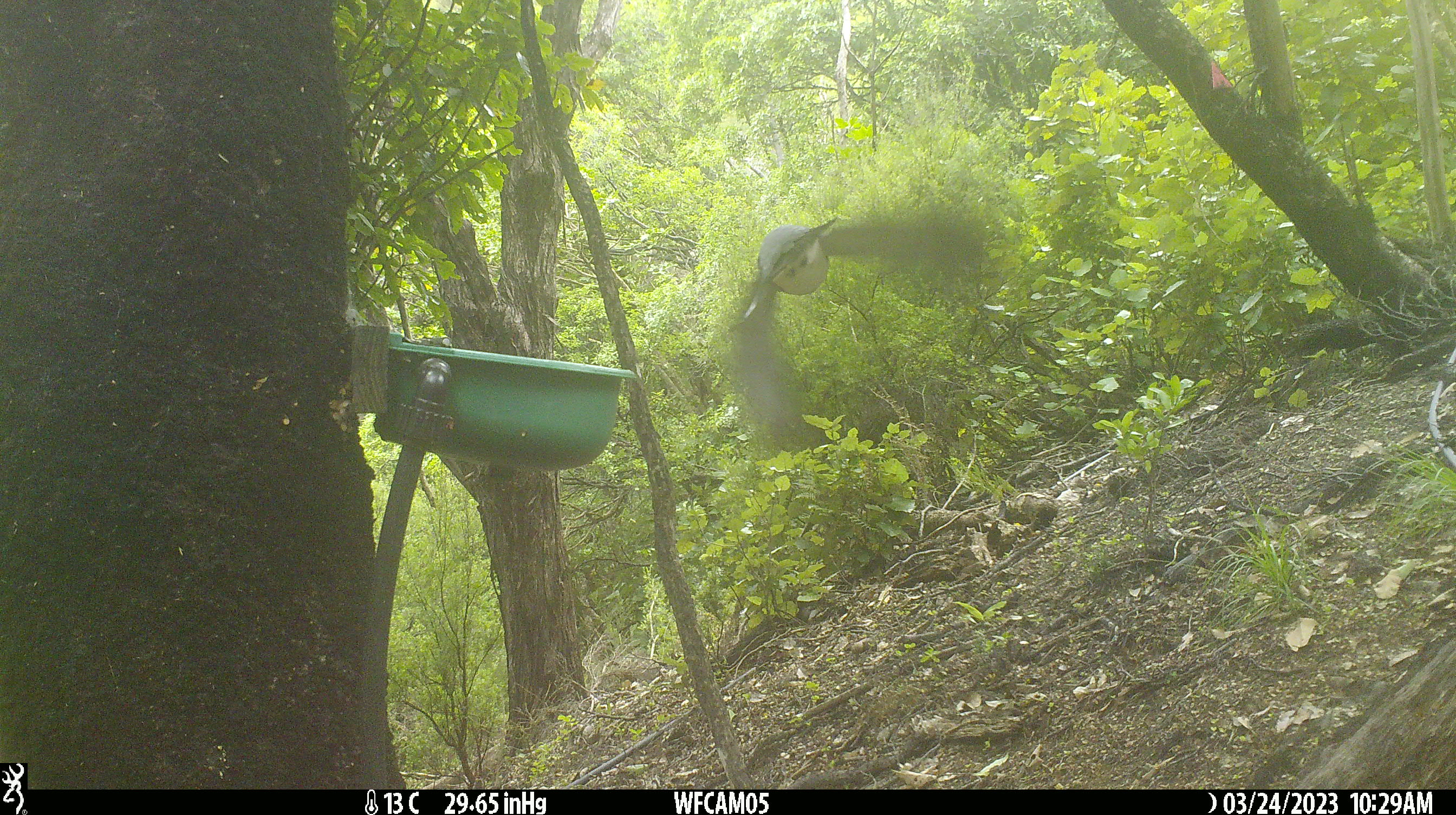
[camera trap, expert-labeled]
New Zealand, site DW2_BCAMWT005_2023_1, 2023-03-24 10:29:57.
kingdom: Animalia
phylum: Chordata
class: Aves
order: Columbiformes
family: Columbidae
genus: Hemiphaga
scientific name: Hemiphaga novaeseelandiae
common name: new zealand pigeon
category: kereru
Kereru (new zealand pigeon) (Hemiphaga novaeseelandiae).